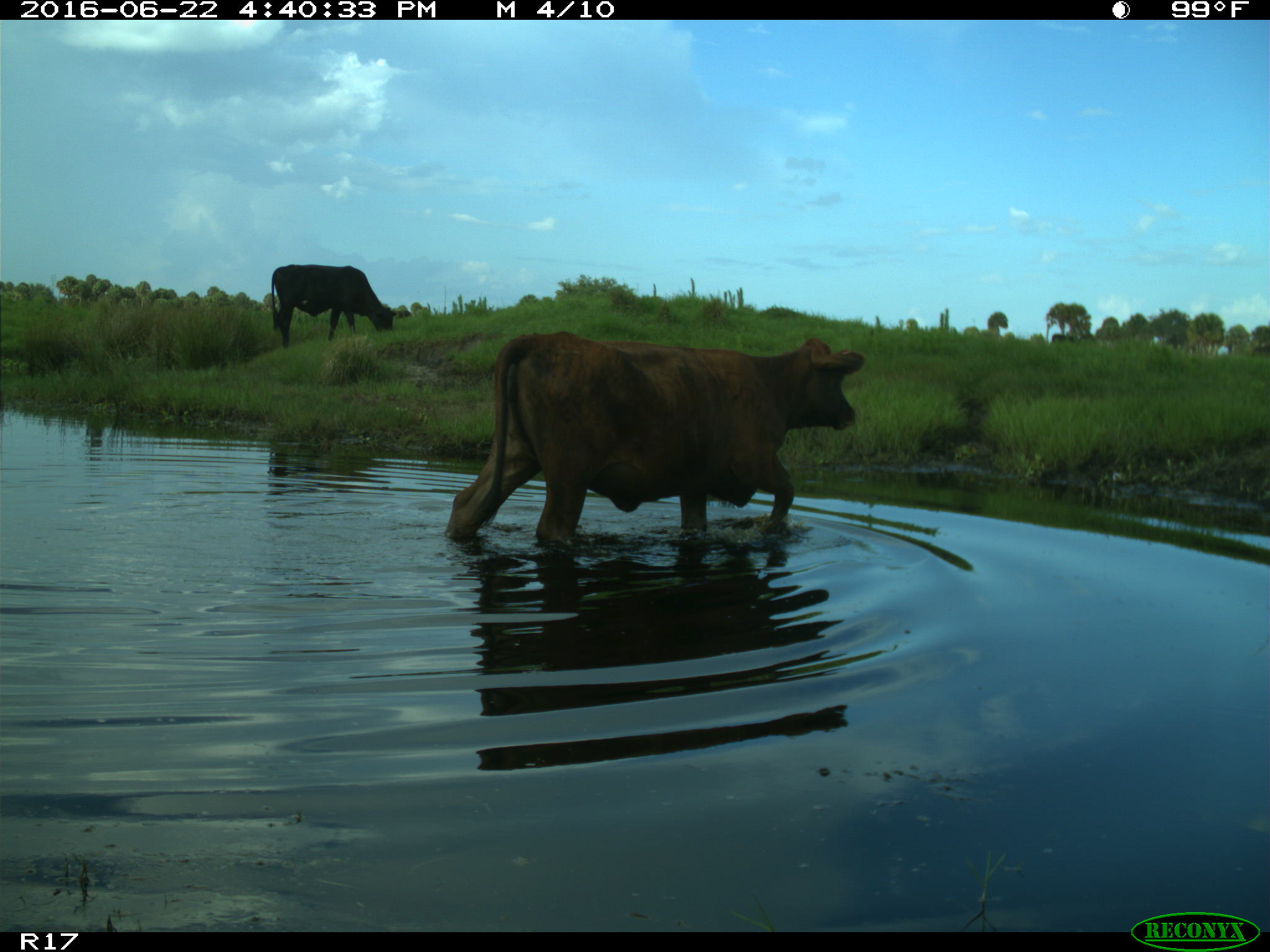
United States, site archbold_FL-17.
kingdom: Animalia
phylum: Chordata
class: Mammalia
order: Artiodactyla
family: Bovidae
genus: Bos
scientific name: Bos taurus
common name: domestic cow